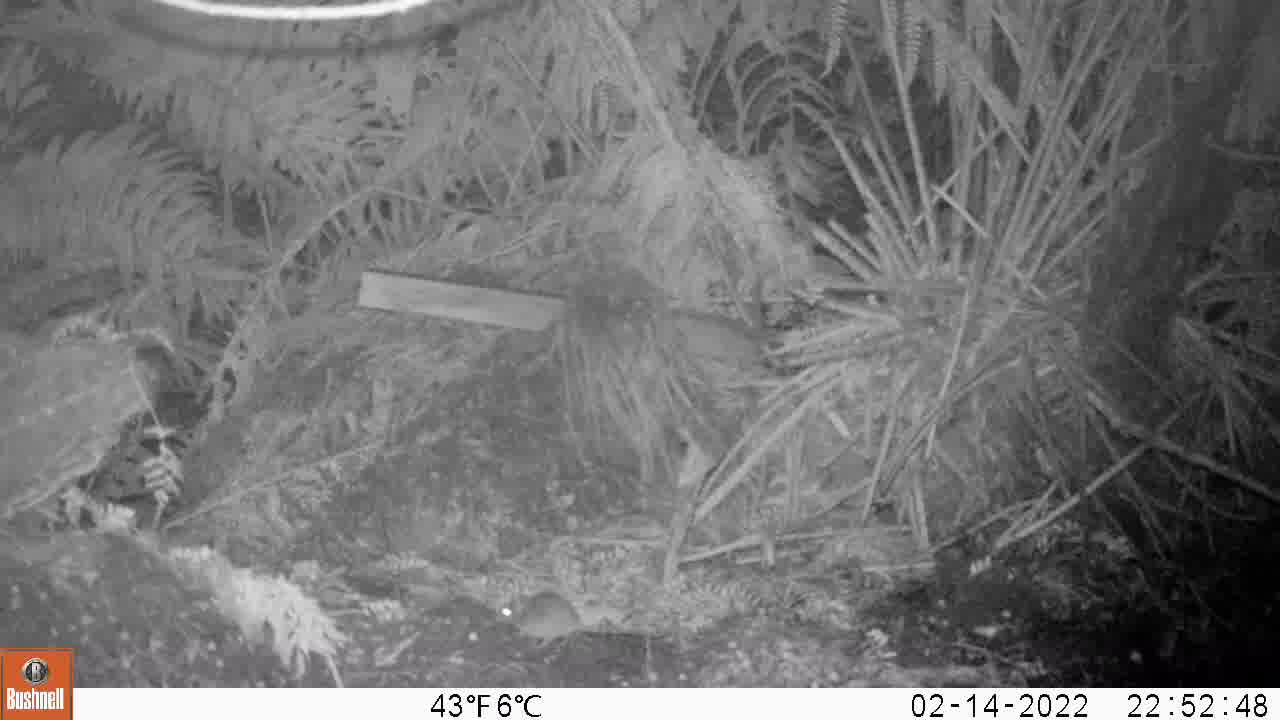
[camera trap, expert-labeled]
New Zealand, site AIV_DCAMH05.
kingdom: Animalia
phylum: Chordata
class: Mammalia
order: Rodentia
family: Muridae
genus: Mus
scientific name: Mus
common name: mouse